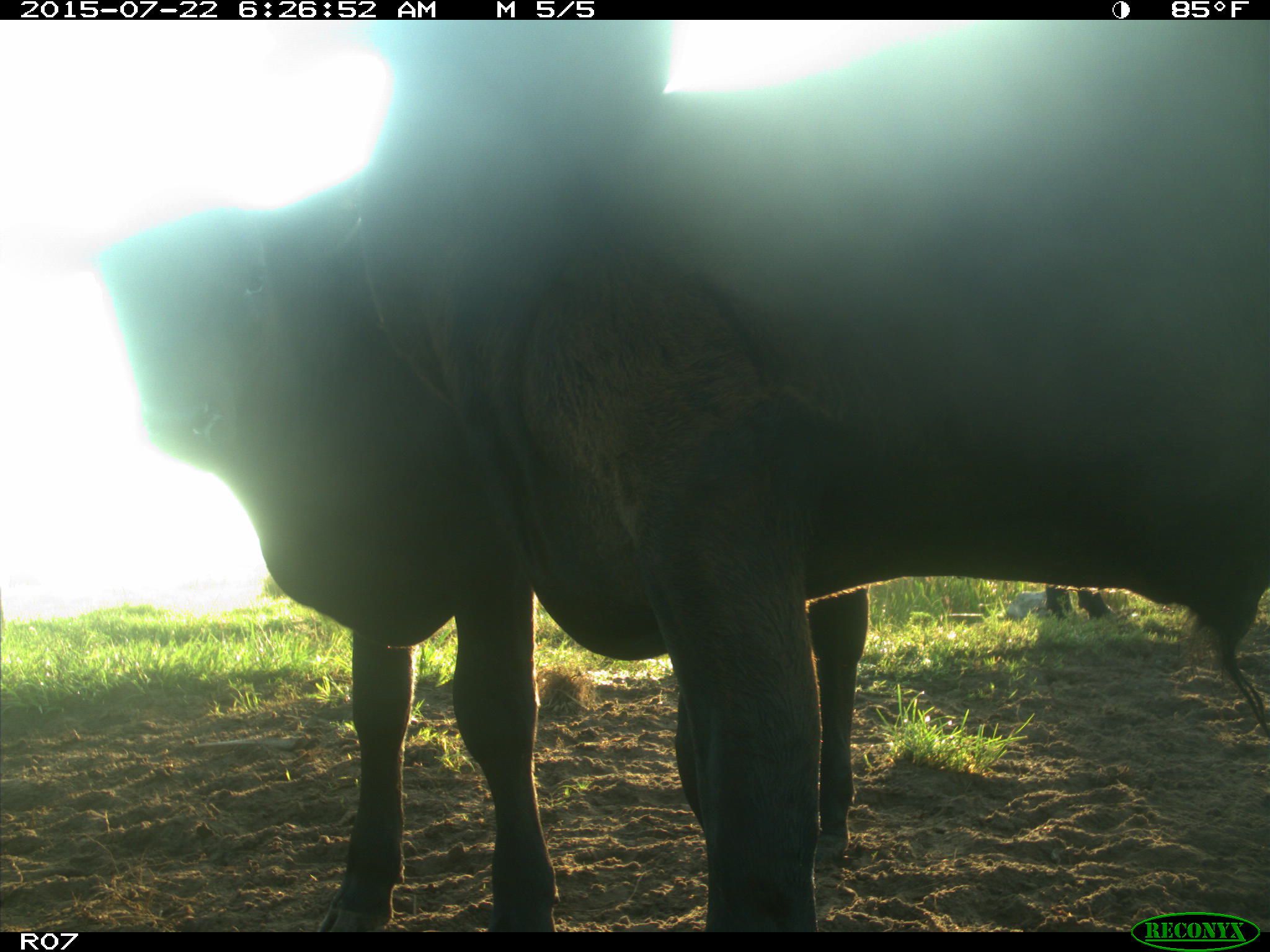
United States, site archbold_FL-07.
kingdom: Animalia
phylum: Chordata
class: Mammalia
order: Artiodactyla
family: Bovidae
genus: Bos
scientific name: Bos taurus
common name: domestic cow